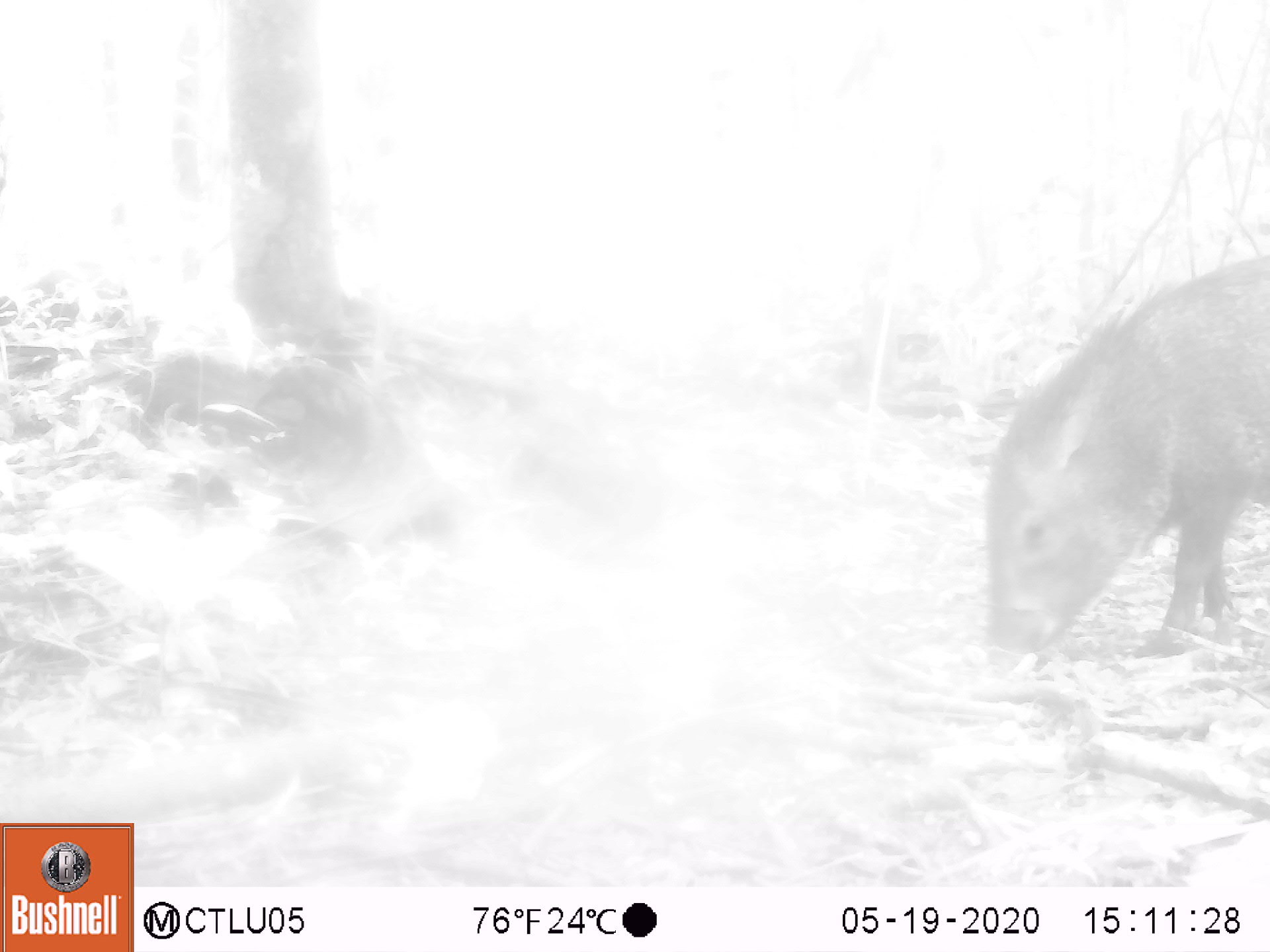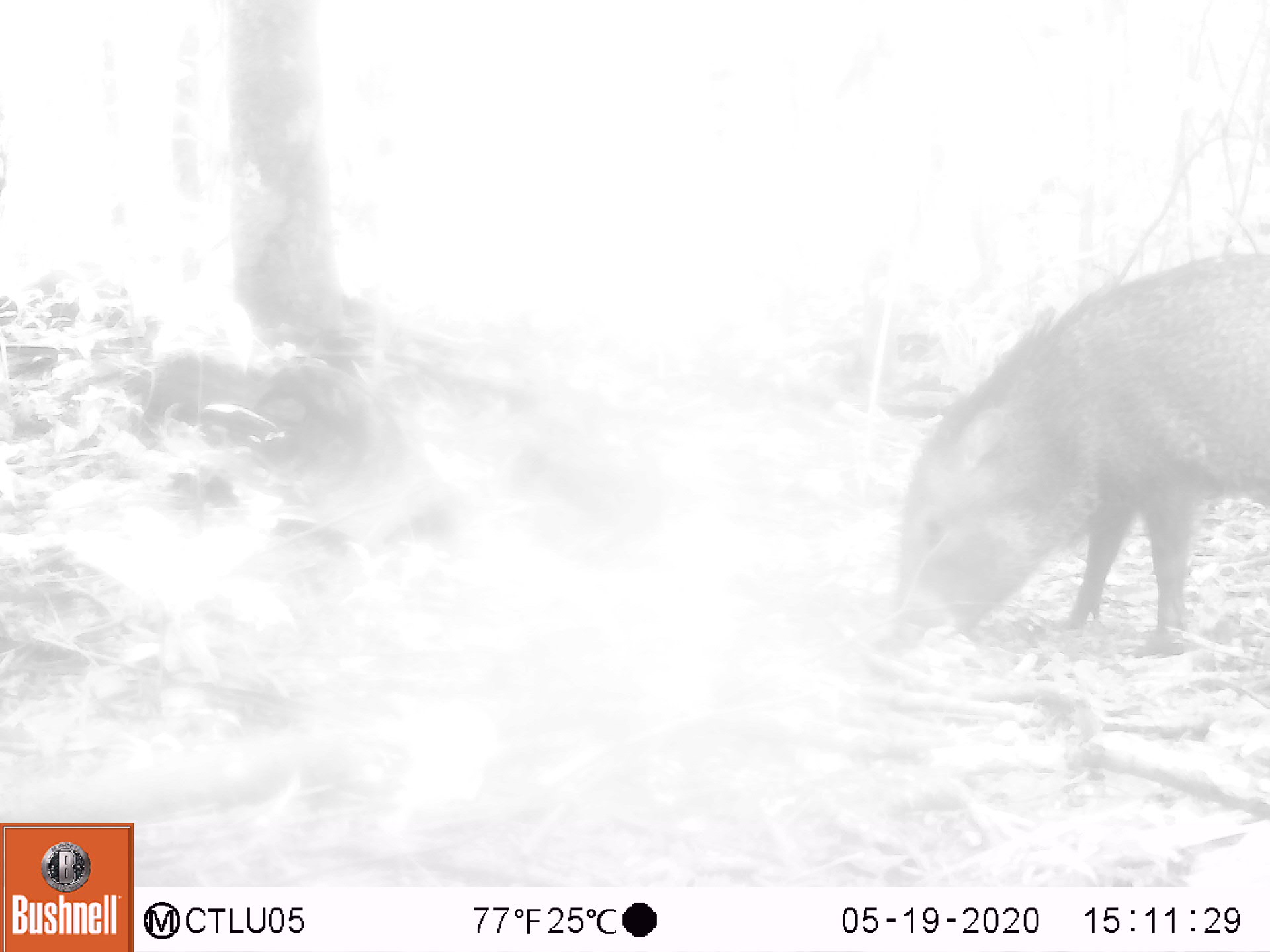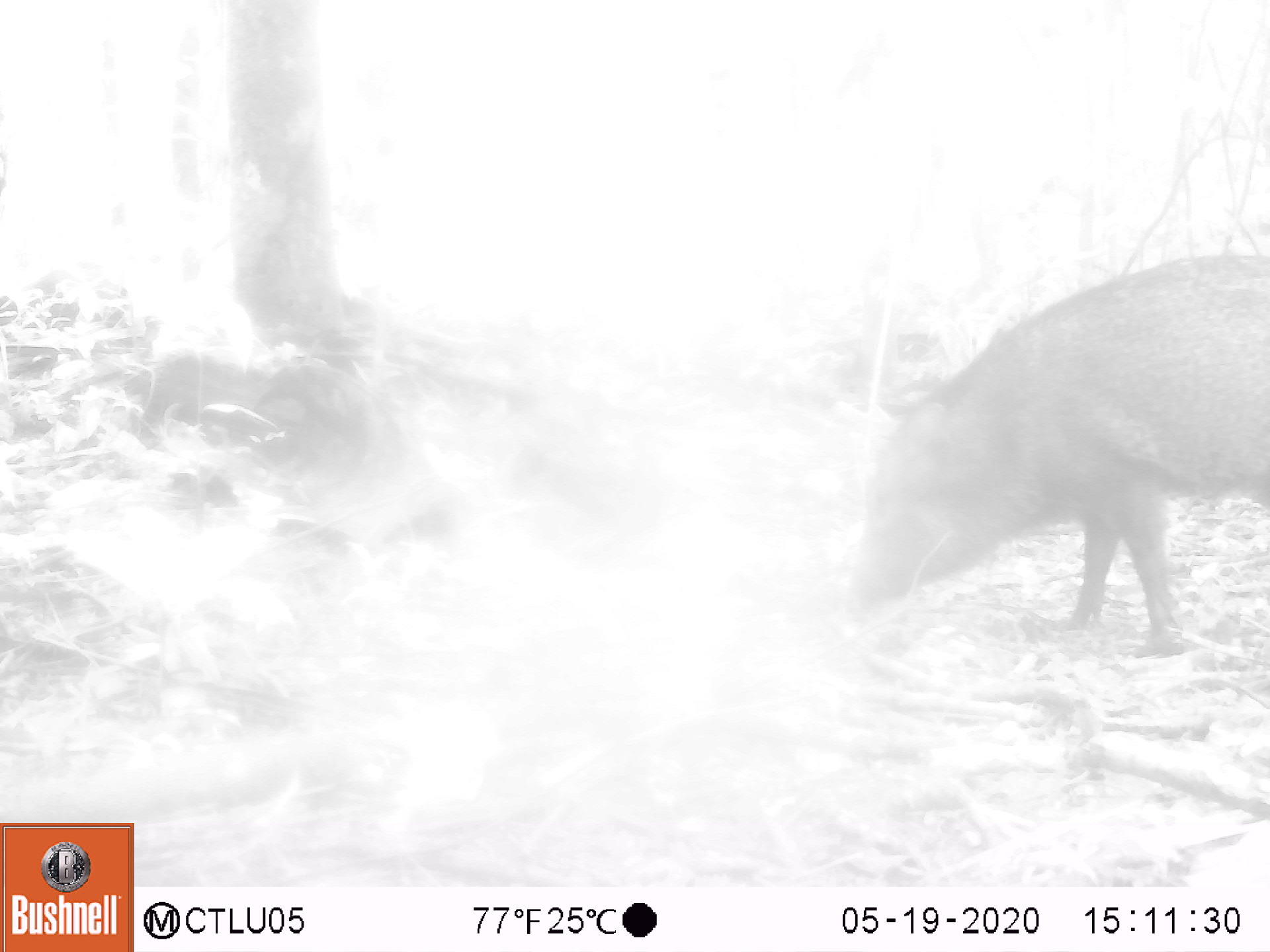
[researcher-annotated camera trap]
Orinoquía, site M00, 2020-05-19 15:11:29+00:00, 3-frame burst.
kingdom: Animalia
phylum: Chordata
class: Mammalia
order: Artiodactyla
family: Tayassuidae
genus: Pecari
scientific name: Pecari tajacu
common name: collared peccary